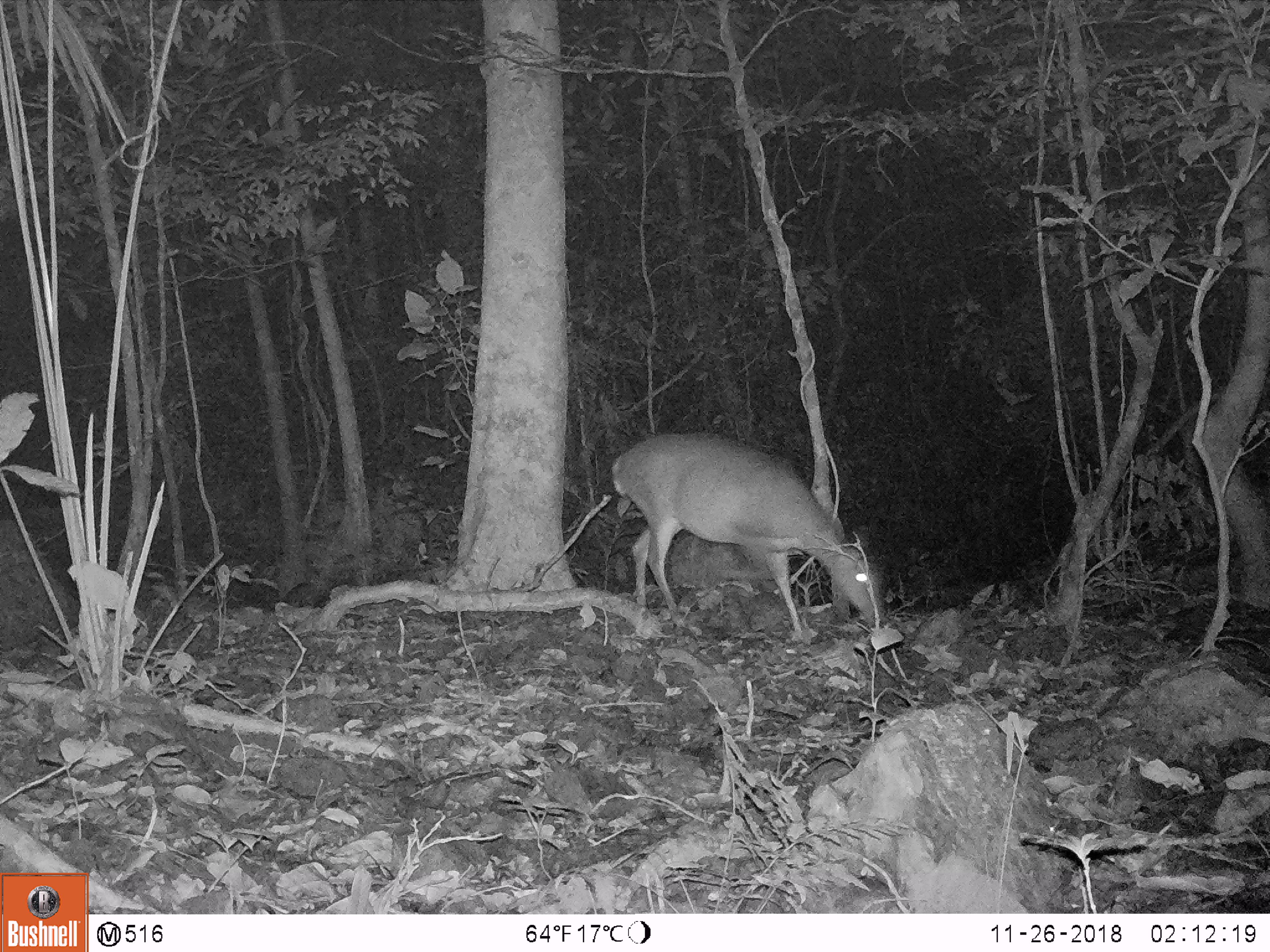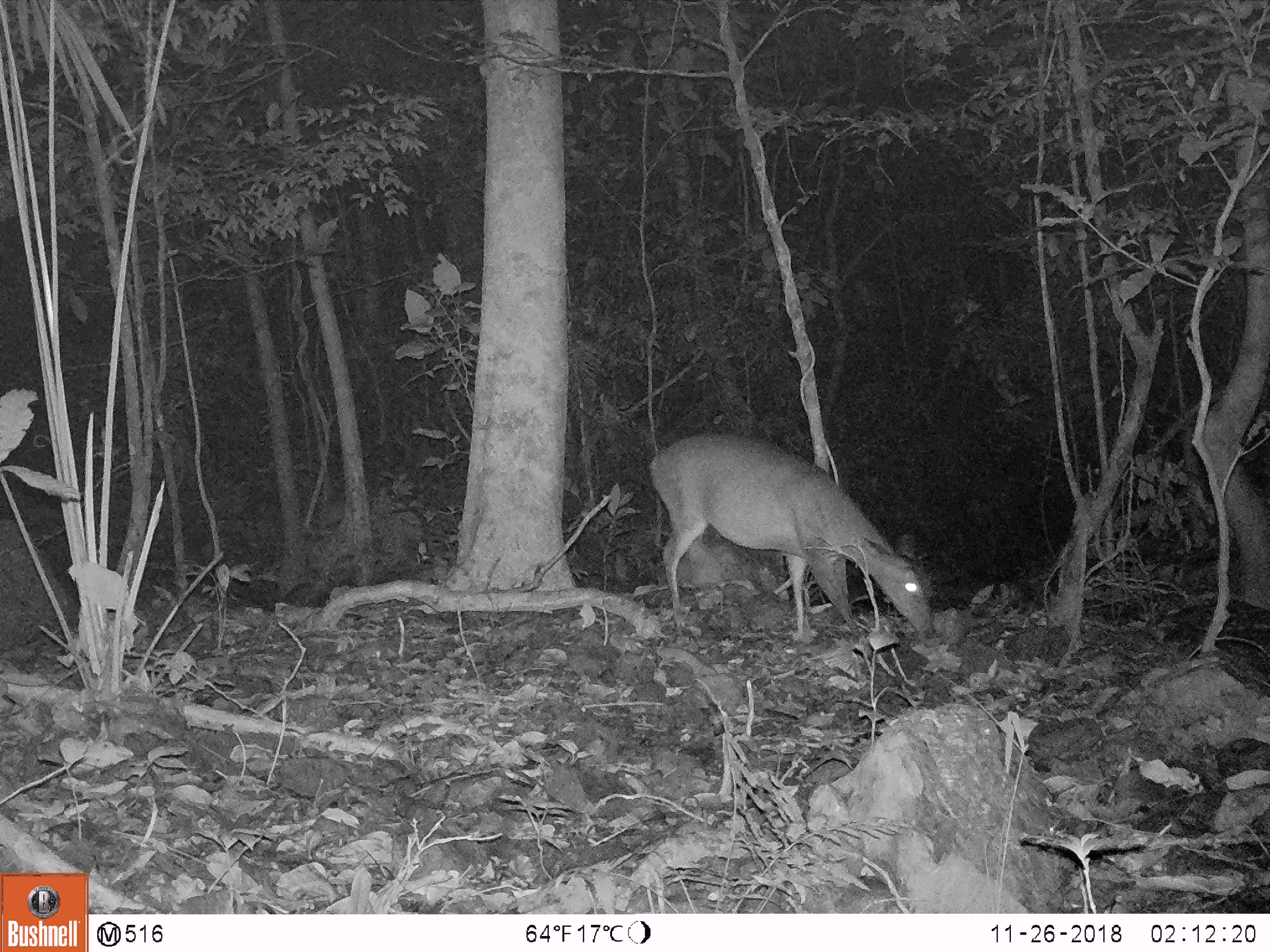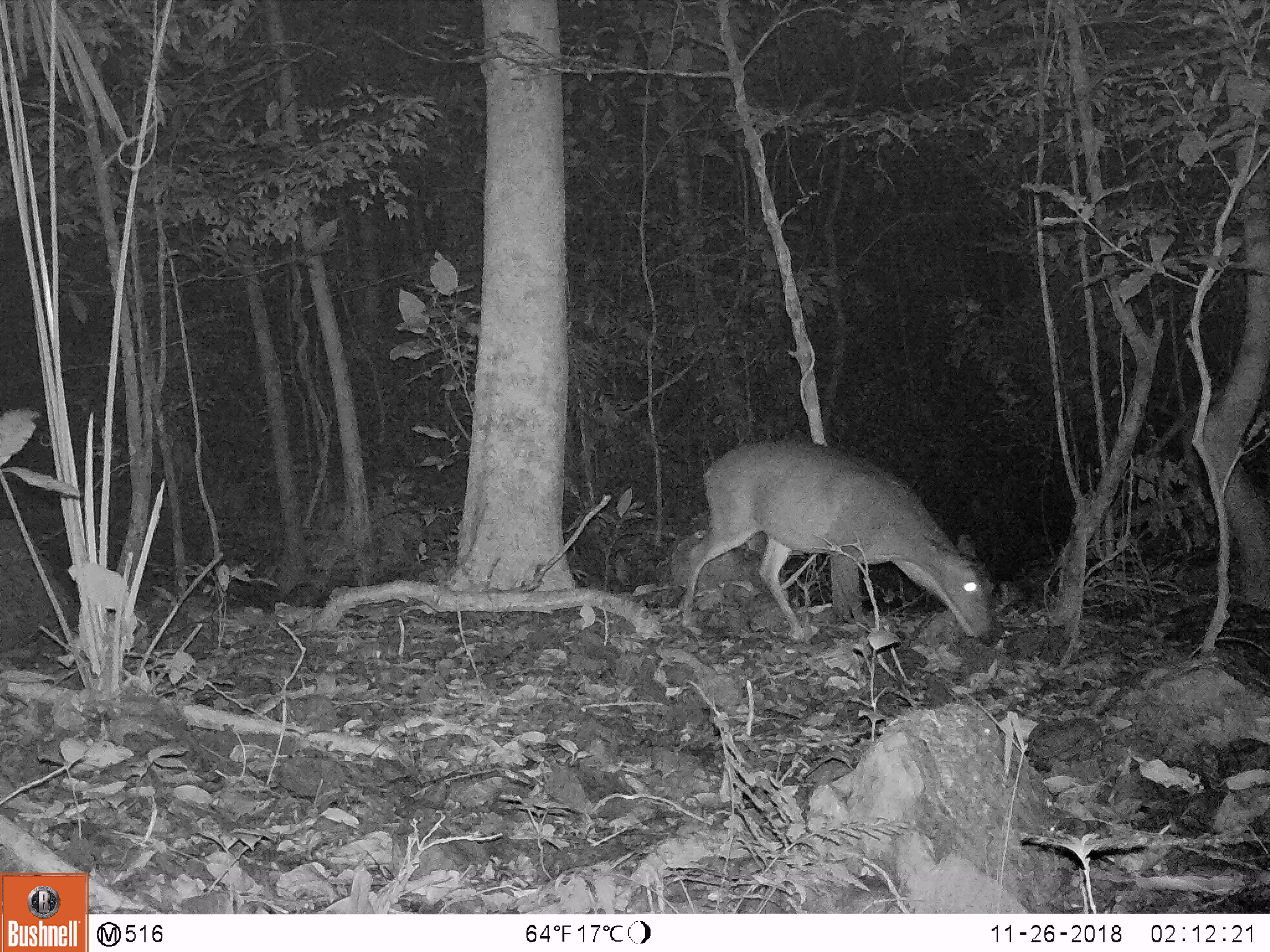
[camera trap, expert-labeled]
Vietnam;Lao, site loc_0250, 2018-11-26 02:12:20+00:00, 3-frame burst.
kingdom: Animalia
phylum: Chordata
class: Mammalia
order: Artiodactyla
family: Cervidae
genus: Muntiacus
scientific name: Muntiacus vuquangensis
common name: large-antlered muntjac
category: large antlered muntjac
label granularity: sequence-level